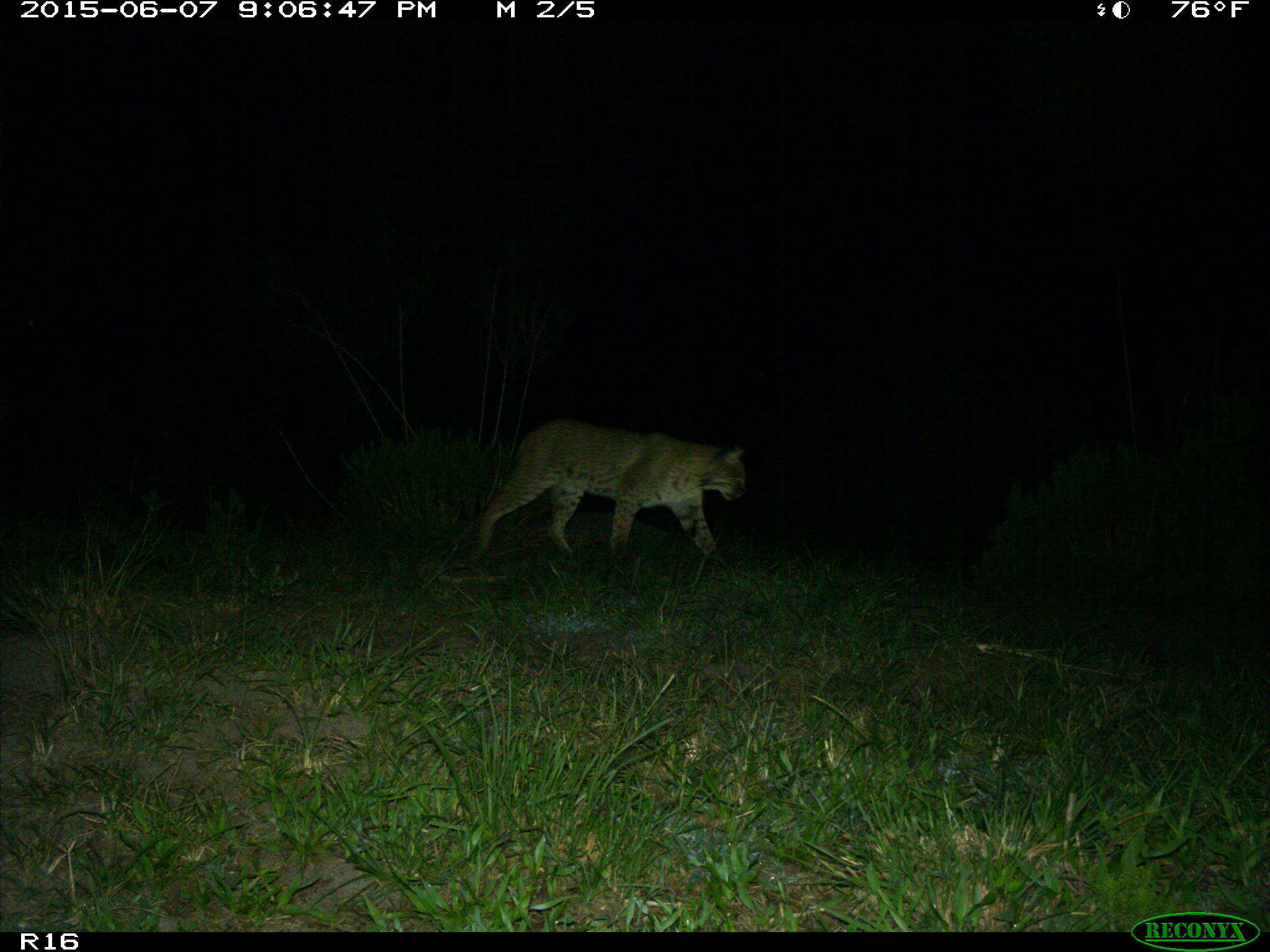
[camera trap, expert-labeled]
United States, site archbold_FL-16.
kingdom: Animalia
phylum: Chordata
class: Mammalia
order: Carnivora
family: Felidae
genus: Lynx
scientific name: Lynx rufus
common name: bobcat